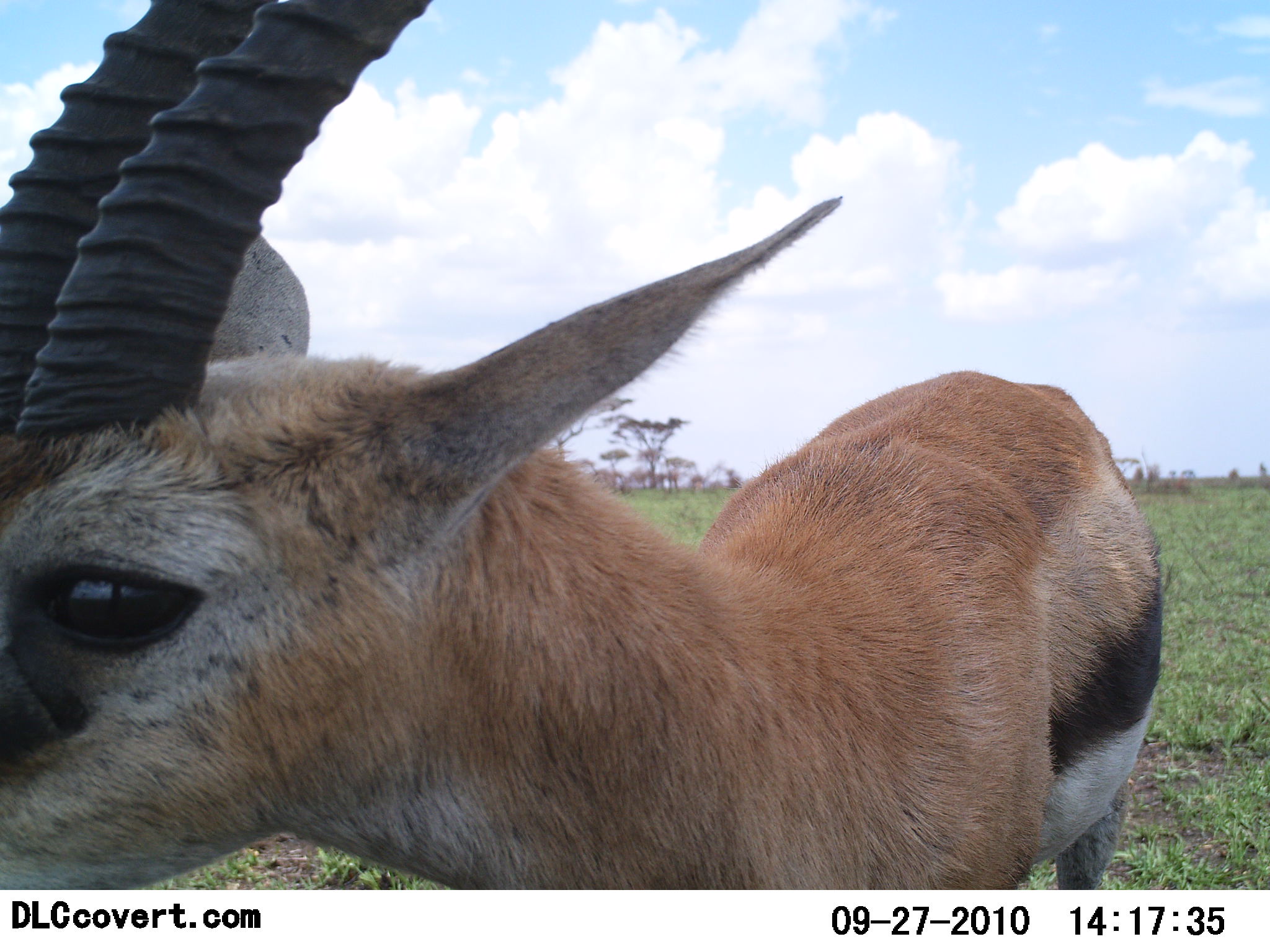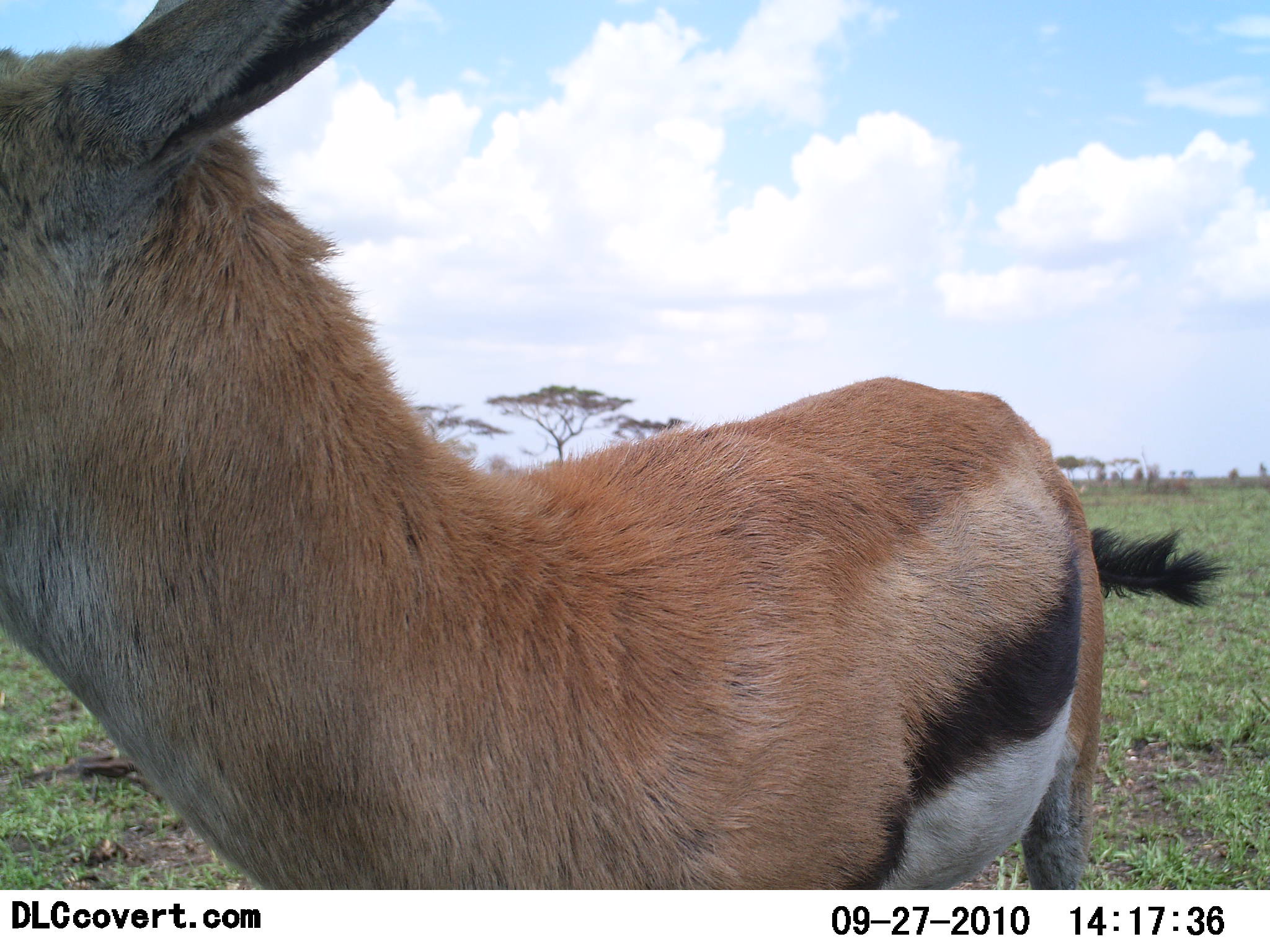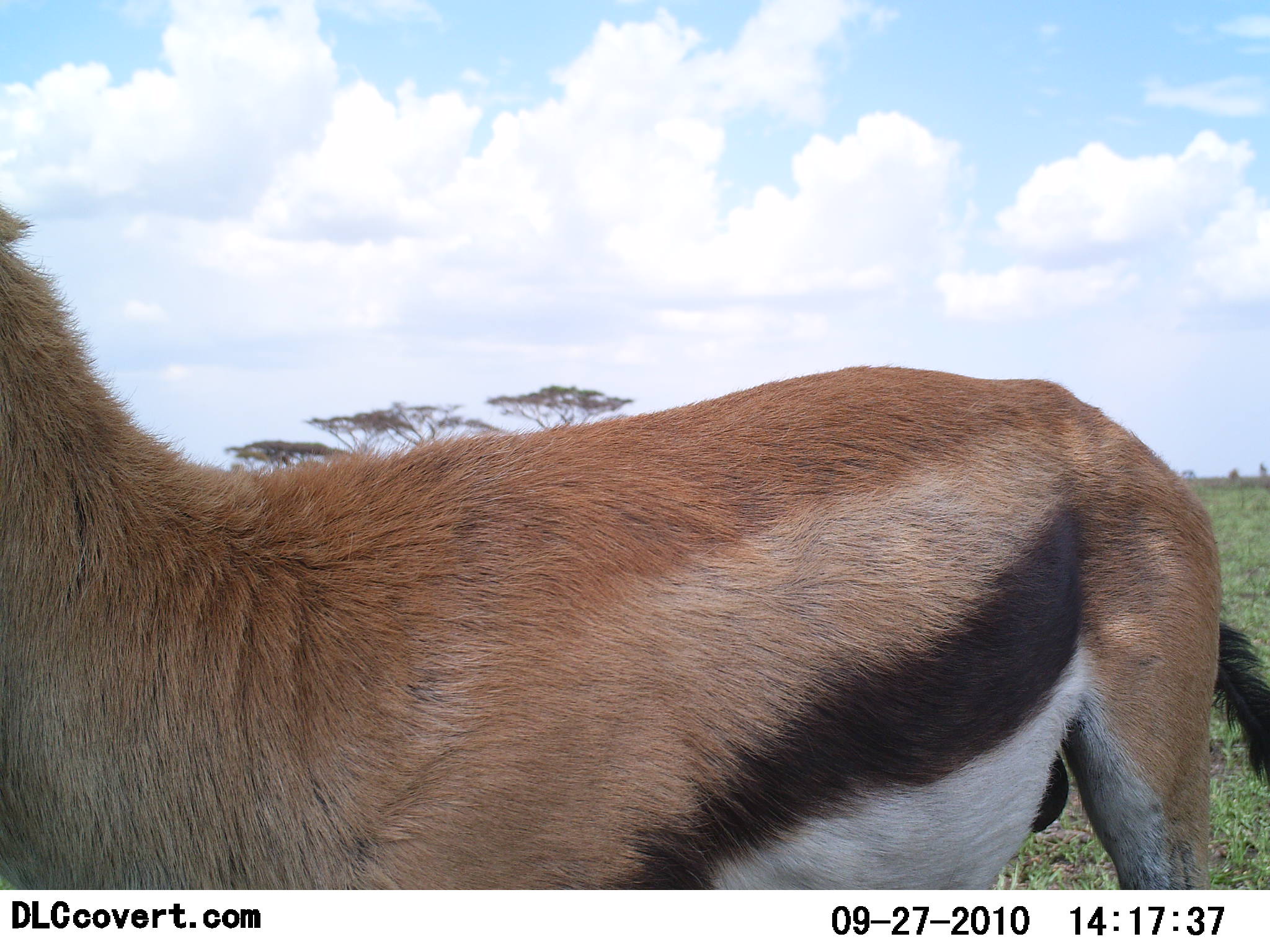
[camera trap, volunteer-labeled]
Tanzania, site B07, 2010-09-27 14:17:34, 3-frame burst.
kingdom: Animalia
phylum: Chordata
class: Mammalia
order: Artiodactyla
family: Bovidae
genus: Eudorcas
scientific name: Eudorcas thomsonii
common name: thomson's gazelle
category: gazellethomsons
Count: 1.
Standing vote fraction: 78%.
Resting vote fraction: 0%.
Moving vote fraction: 11%.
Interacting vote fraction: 11%.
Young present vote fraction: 0%.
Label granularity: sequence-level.